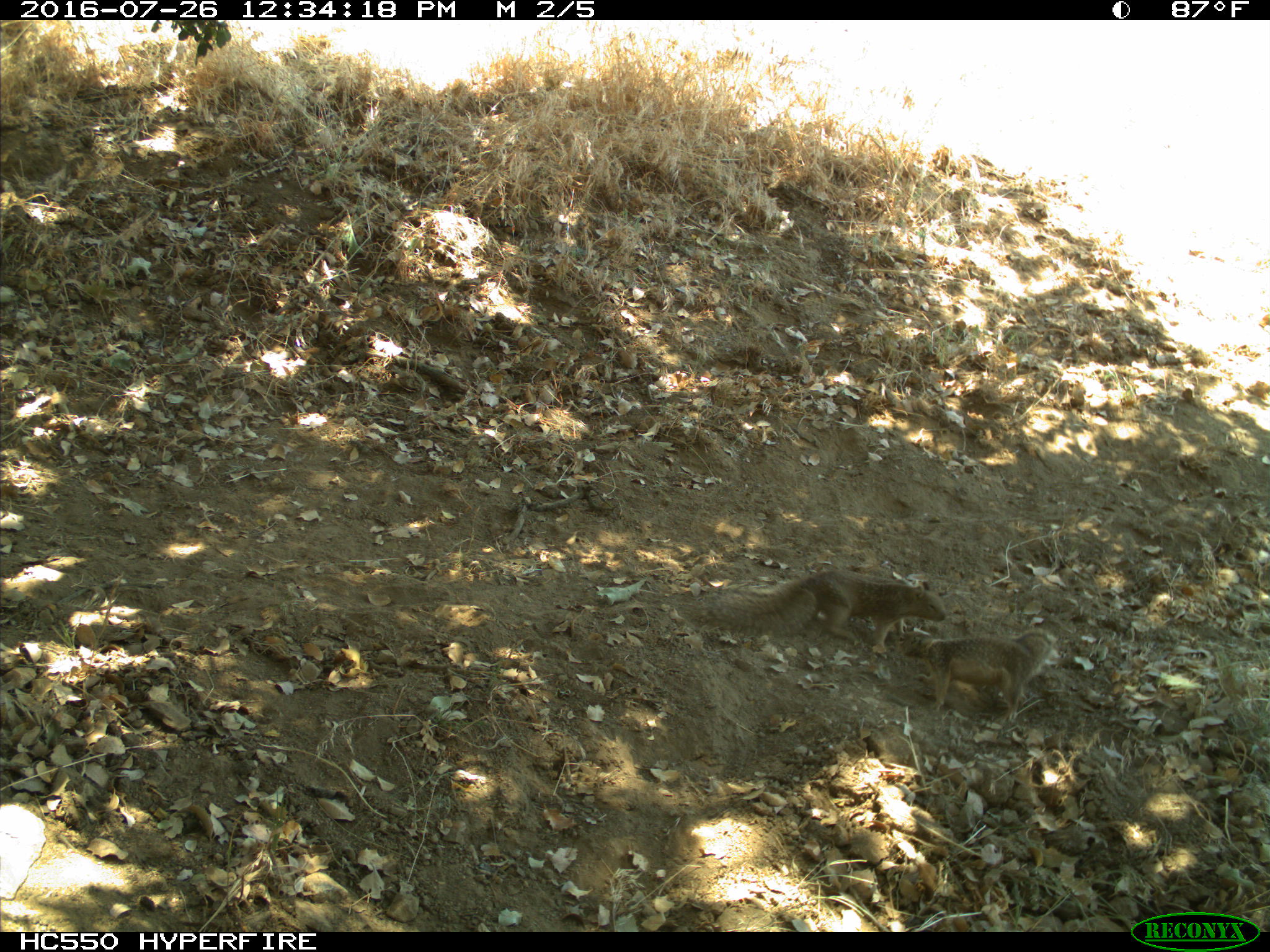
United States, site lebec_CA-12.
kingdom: Animalia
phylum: Chordata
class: Mammalia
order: Rodentia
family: Sciuridae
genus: Otospermophilus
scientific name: Otospermophilus beecheyi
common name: california ground squirrel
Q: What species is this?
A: Otospermophilus beecheyi (california ground squirrel).